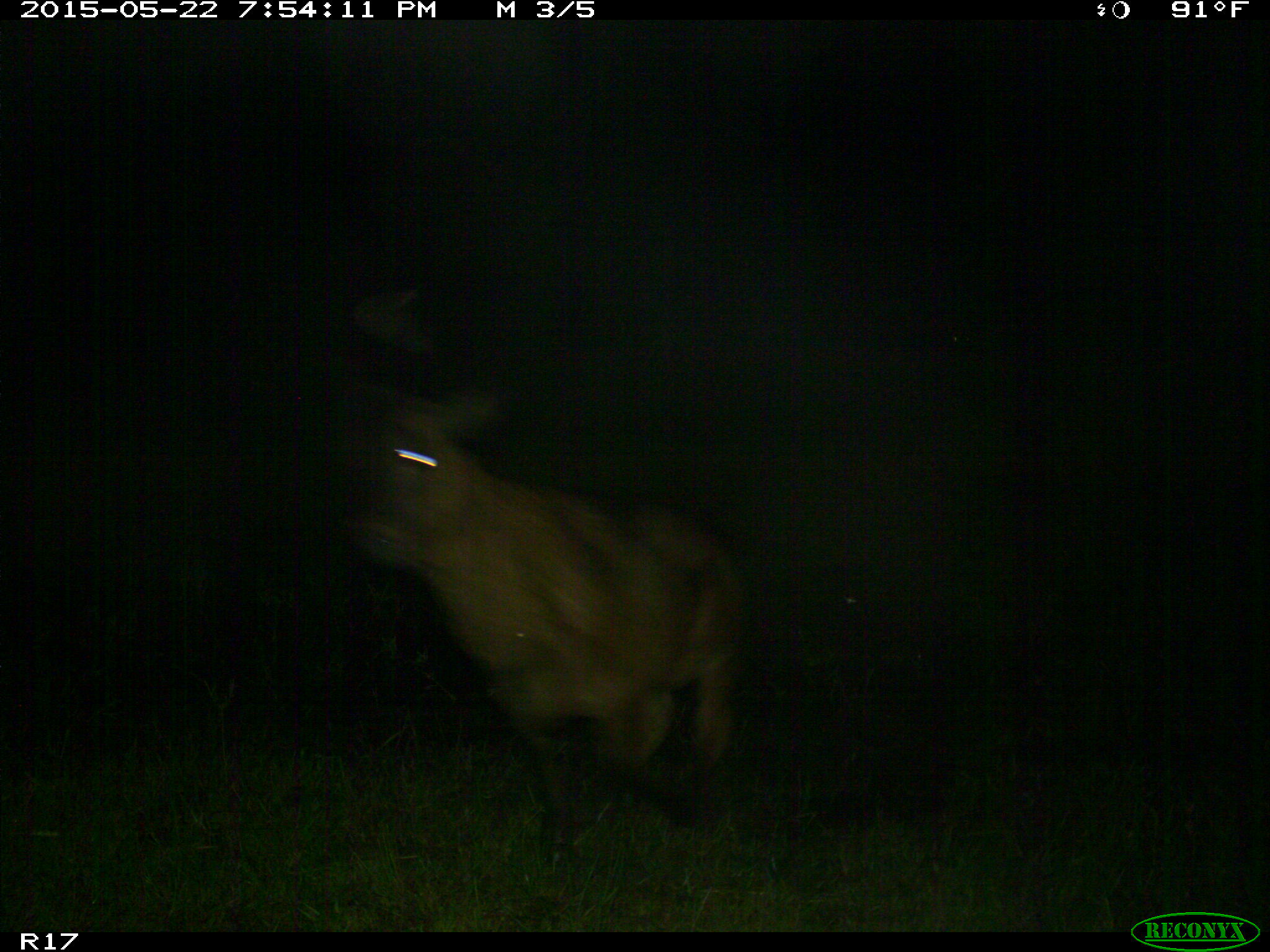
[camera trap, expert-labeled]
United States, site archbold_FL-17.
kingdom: Animalia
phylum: Chordata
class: Mammalia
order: Artiodactyla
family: Bovidae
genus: Bos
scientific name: Bos taurus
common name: domestic cow